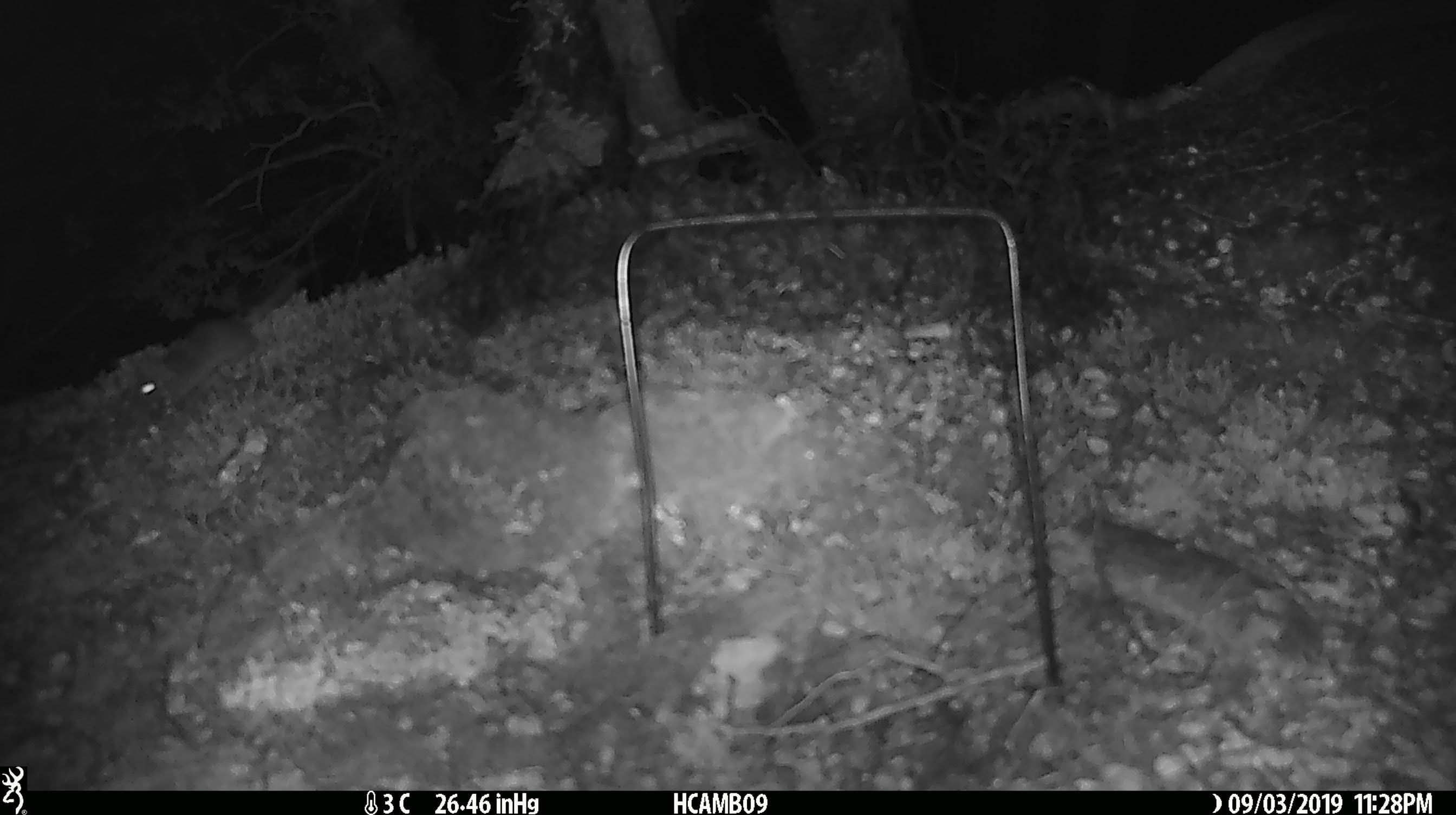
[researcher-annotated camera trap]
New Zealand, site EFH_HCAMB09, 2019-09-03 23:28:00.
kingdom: Animalia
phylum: Chordata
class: Mammalia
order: Rodentia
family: Muridae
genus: Mus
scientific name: Mus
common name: mouse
Mouse (Mus).